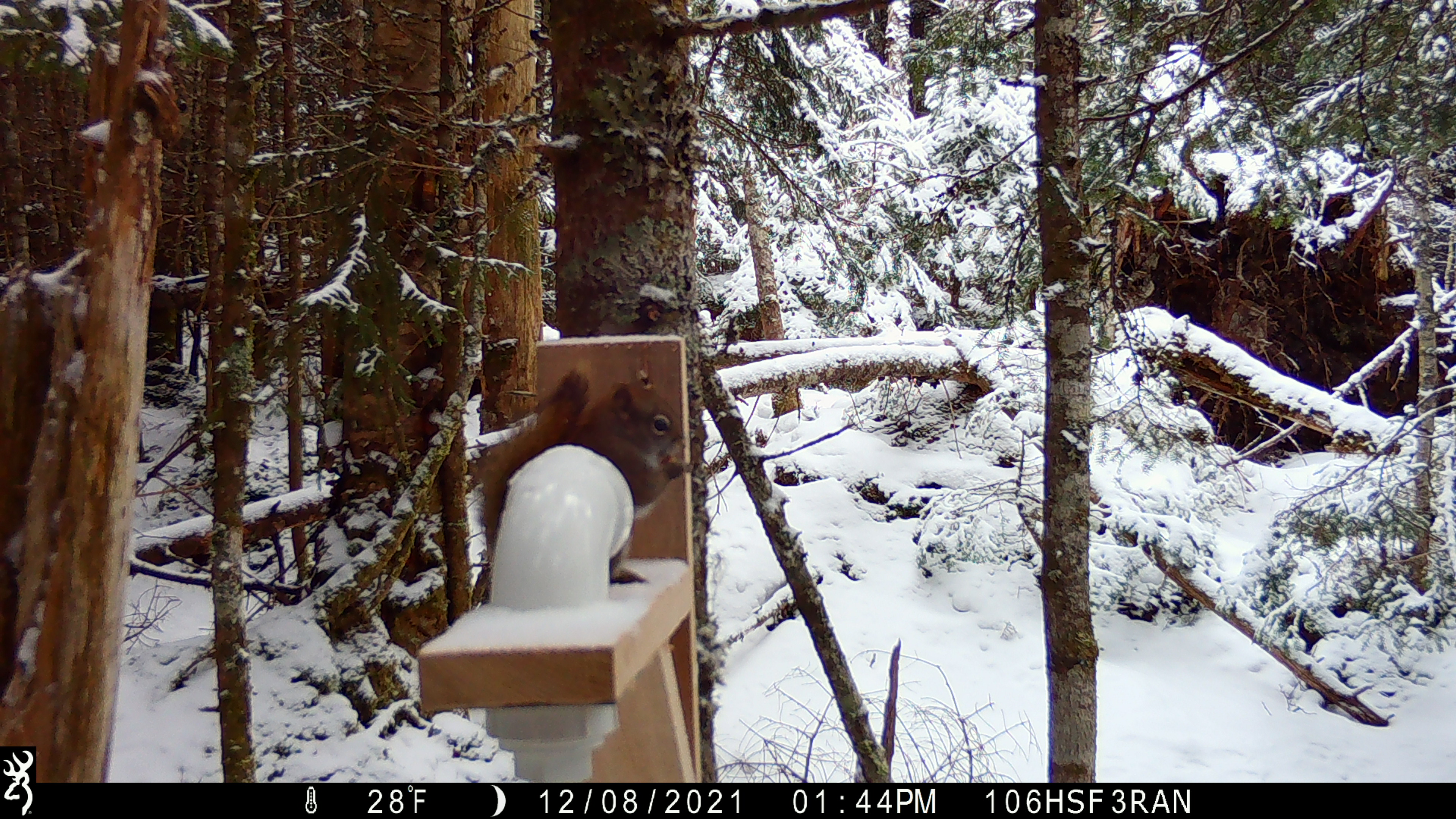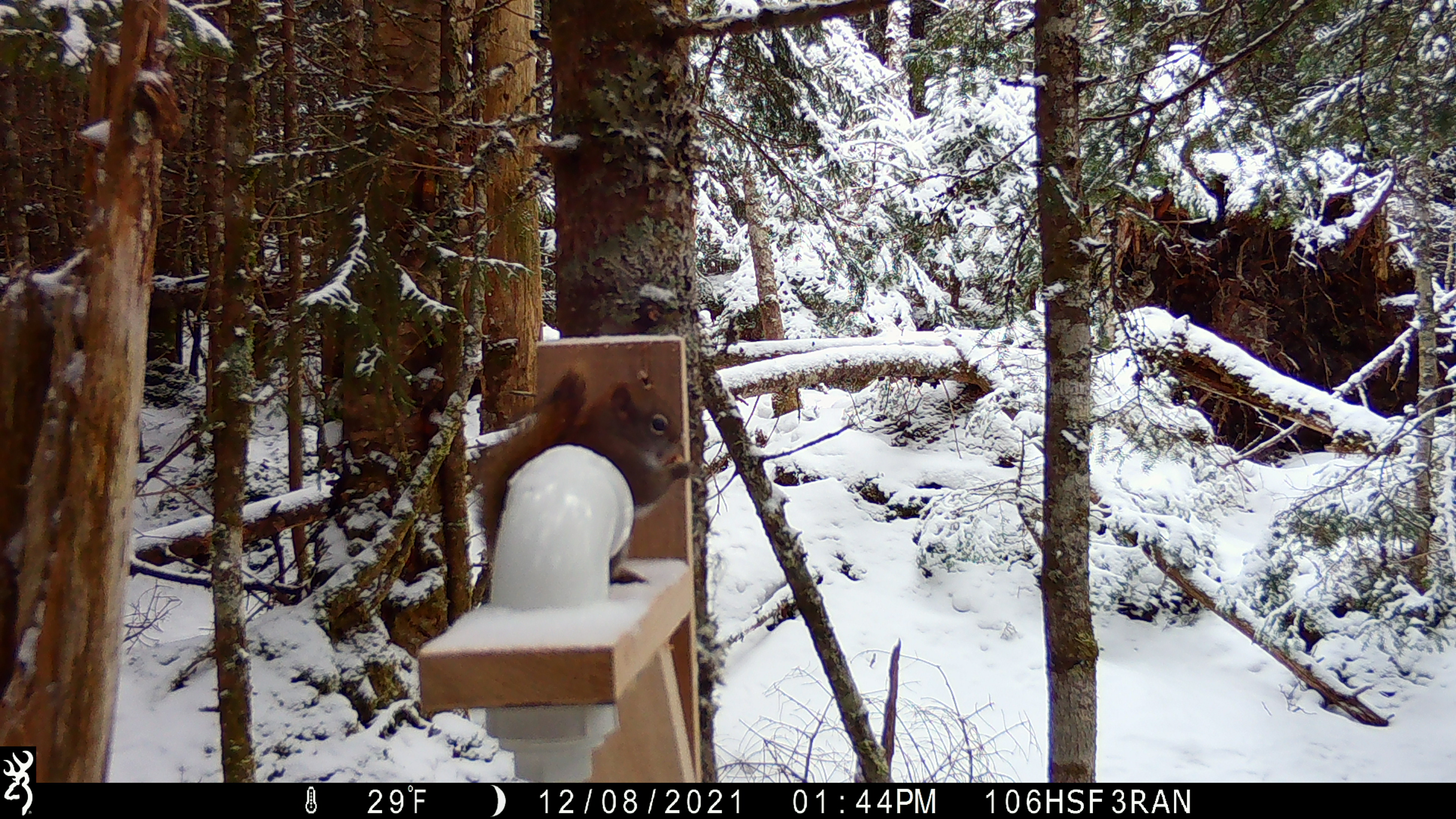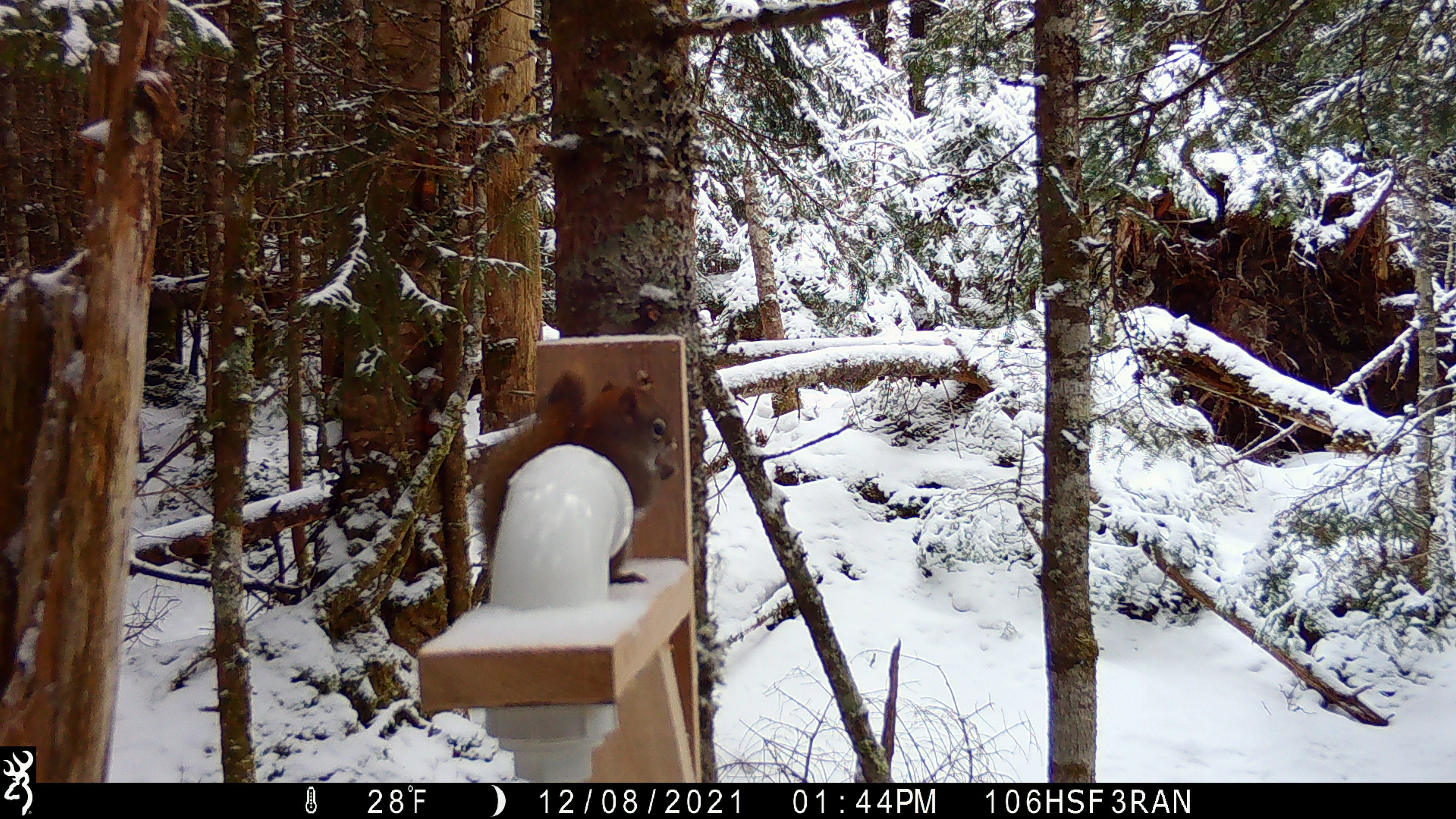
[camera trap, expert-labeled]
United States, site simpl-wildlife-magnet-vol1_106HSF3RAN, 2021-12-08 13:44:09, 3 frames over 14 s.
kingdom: Animalia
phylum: Chordata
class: Mammalia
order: Rodentia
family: Sciuridae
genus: Tamiasciurus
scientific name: Tamiasciurus hudsonicus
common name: red squirrel